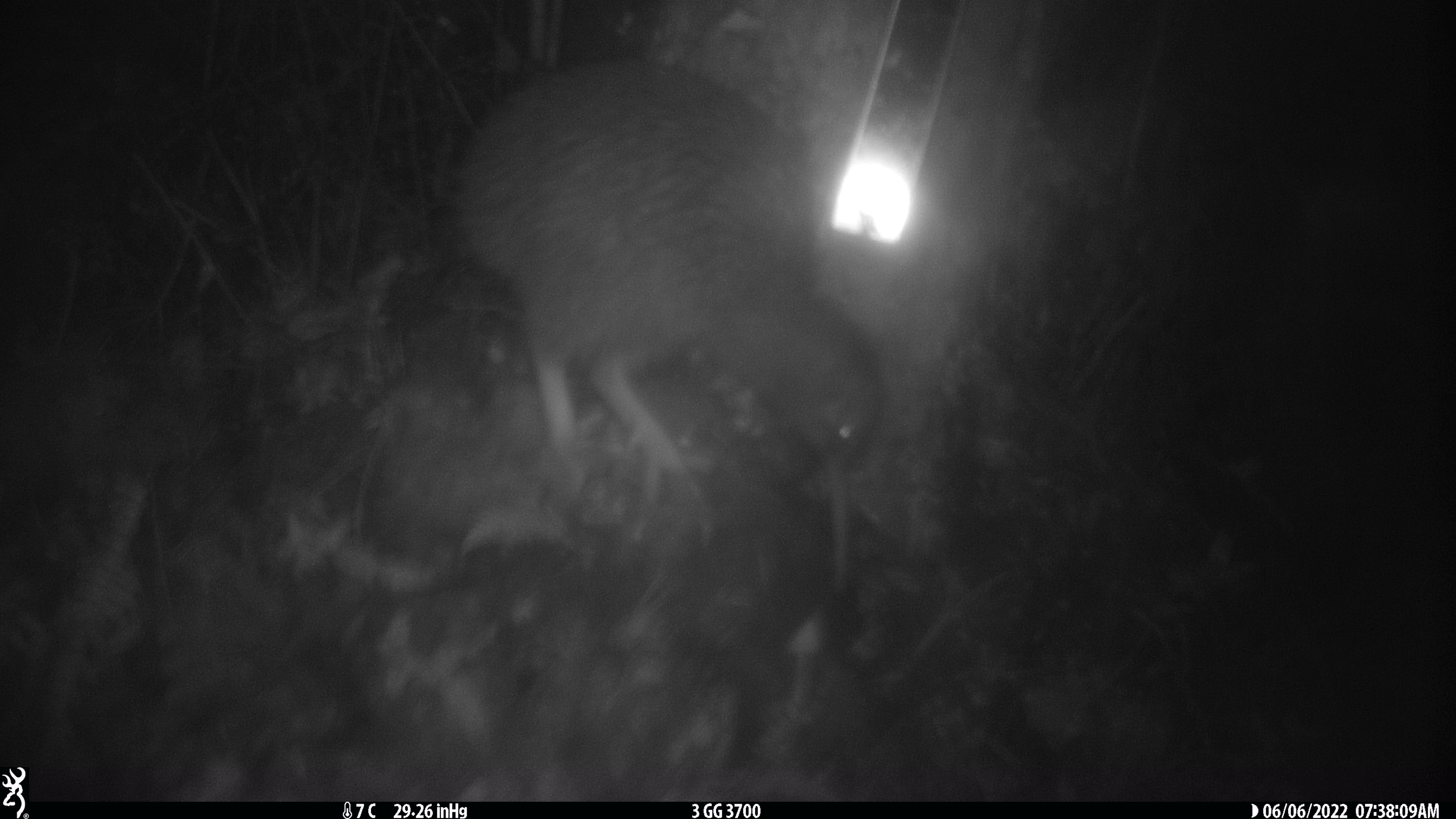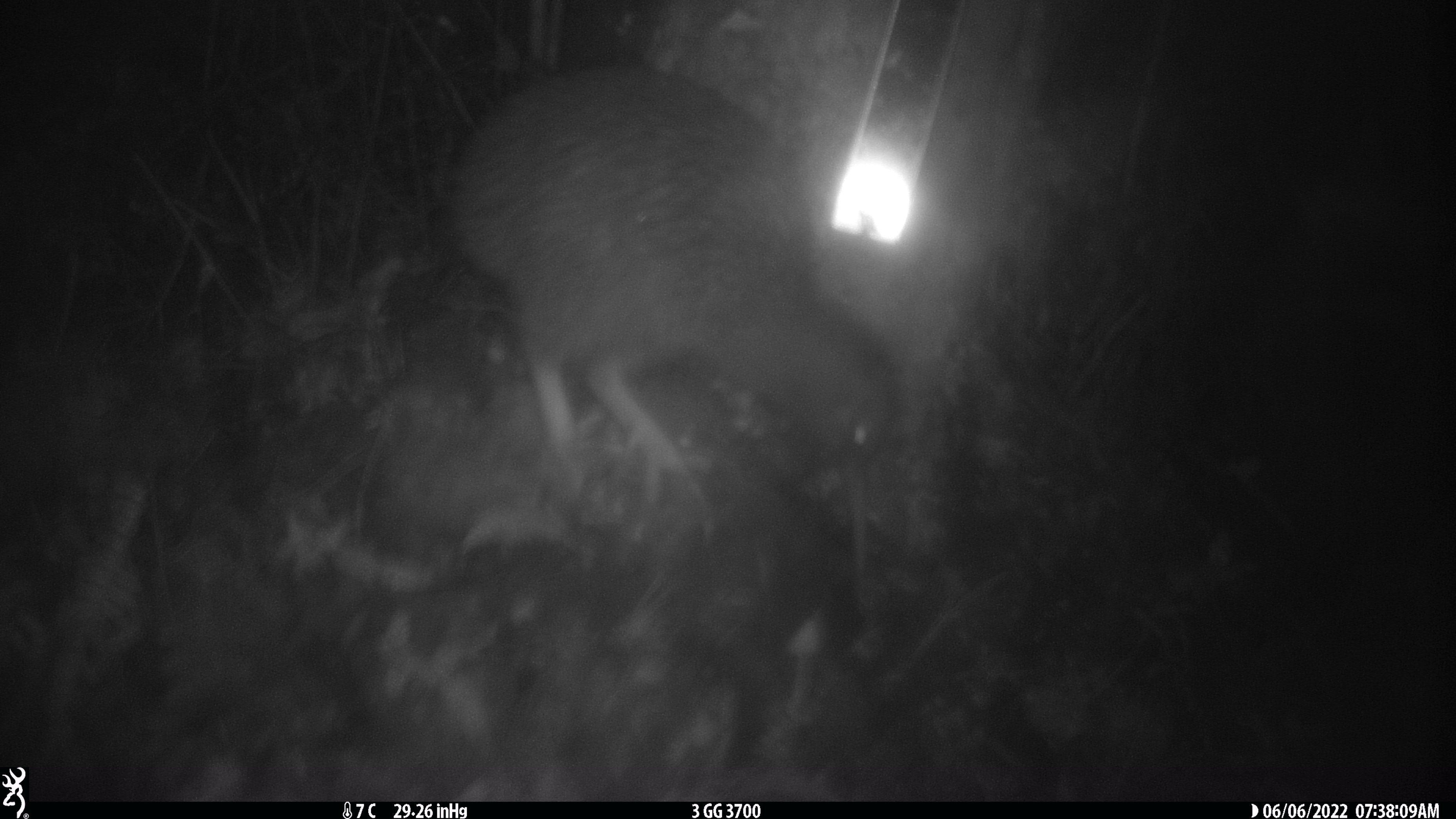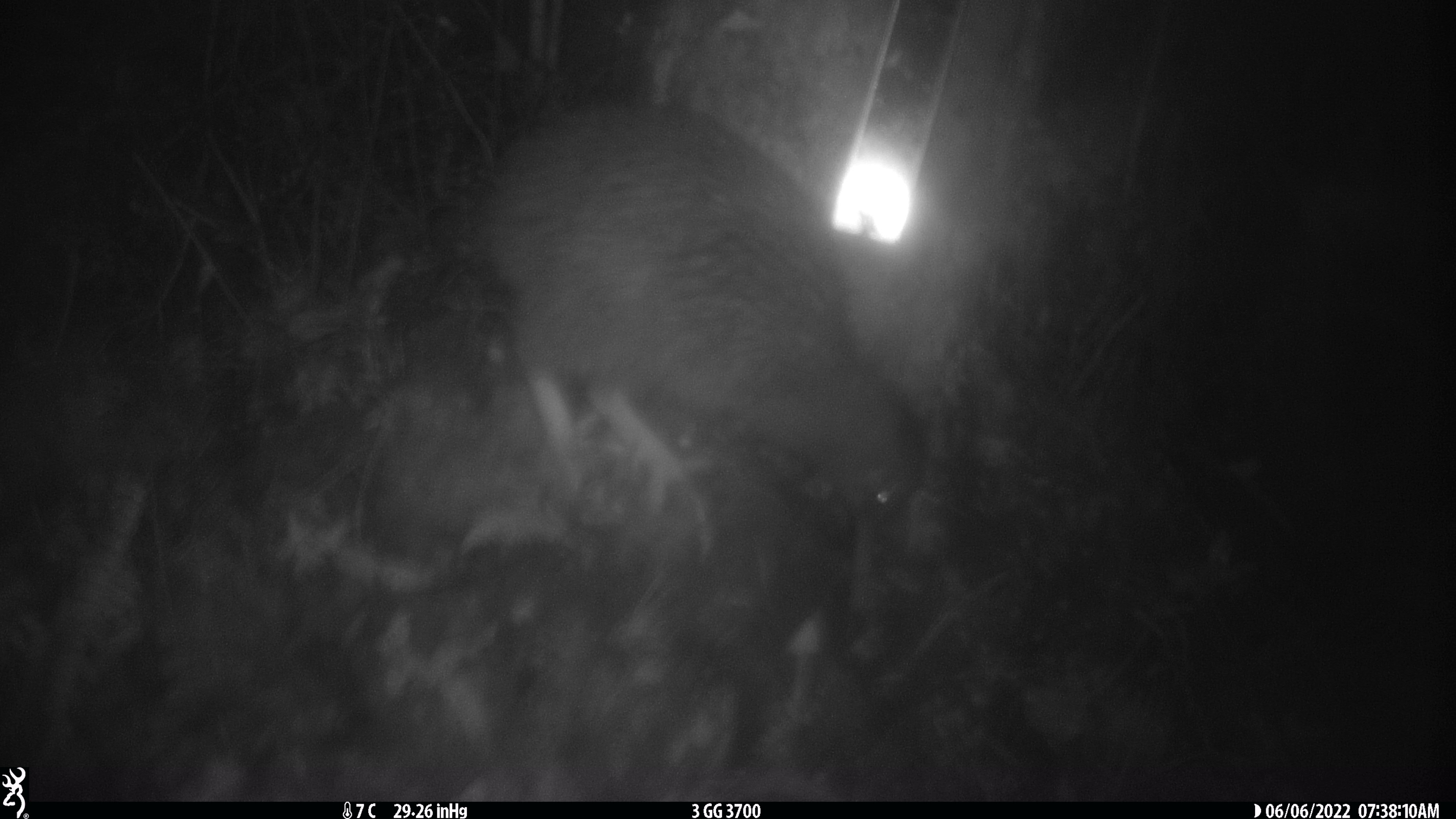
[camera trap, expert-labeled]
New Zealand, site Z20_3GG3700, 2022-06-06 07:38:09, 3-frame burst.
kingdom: Animalia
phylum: Chordata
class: Aves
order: Apterygiformes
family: Apterygidae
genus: Apteryx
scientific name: Apteryx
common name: kiwi